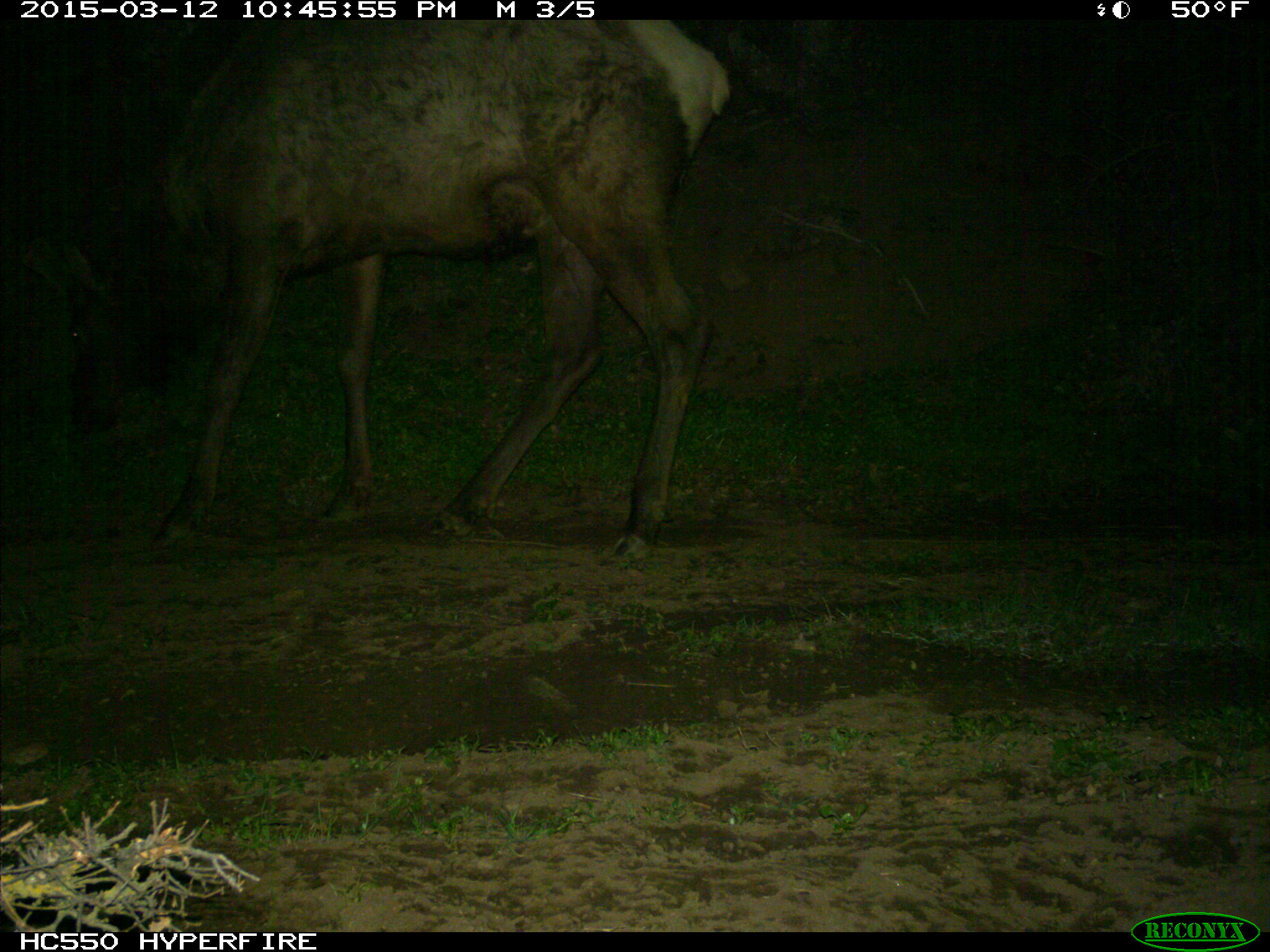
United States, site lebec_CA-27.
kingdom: Animalia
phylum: Chordata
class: Mammalia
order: Artiodactyla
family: Cervidae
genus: Cervus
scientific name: Cervus canadensis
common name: elk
Cervus canadensis (elk).